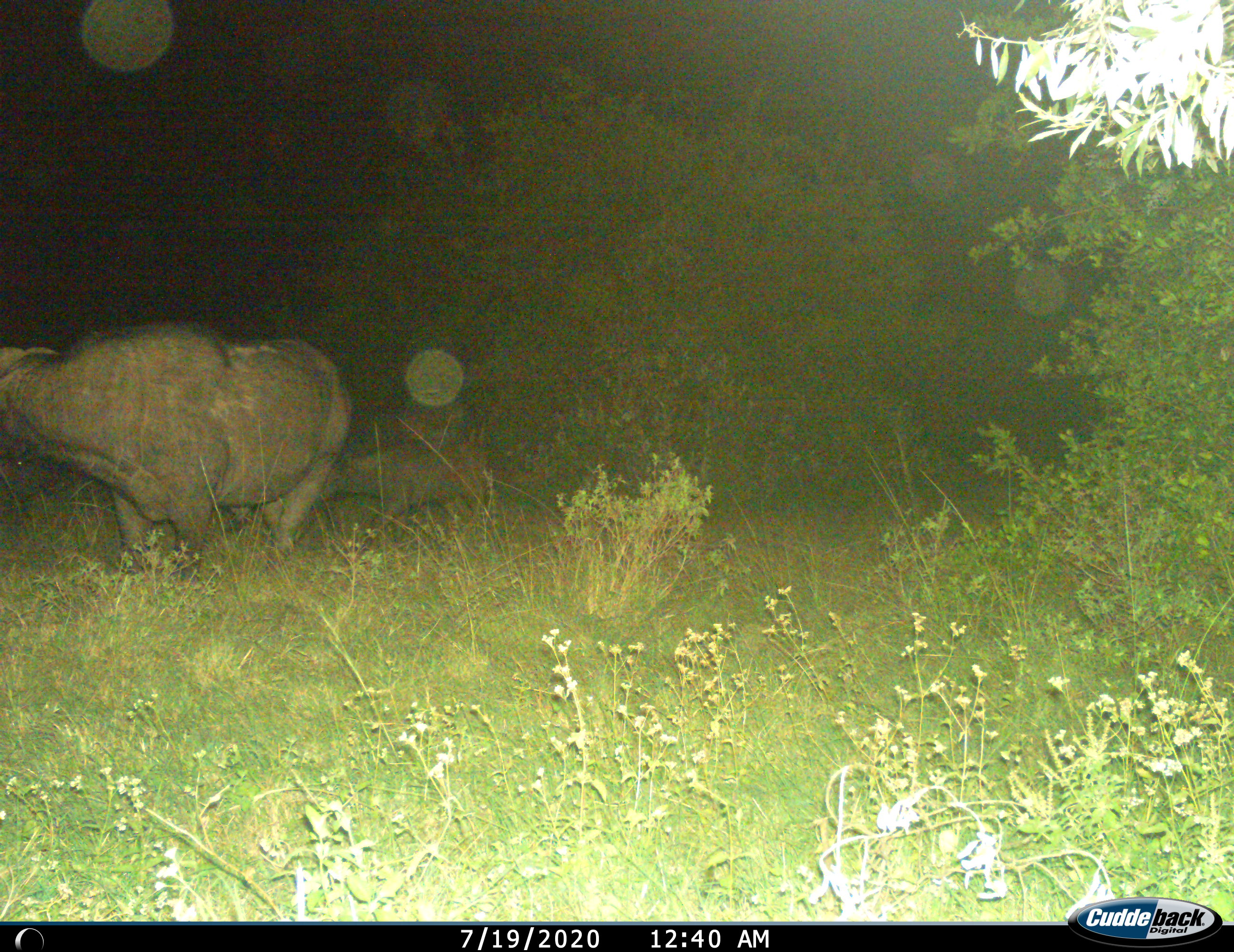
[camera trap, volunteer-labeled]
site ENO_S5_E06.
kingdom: Animalia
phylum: Chordata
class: Mammalia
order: Artiodactyla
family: Bovidae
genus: Syncerus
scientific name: Syncerus caffer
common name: african buffalo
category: buffalo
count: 2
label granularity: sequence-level